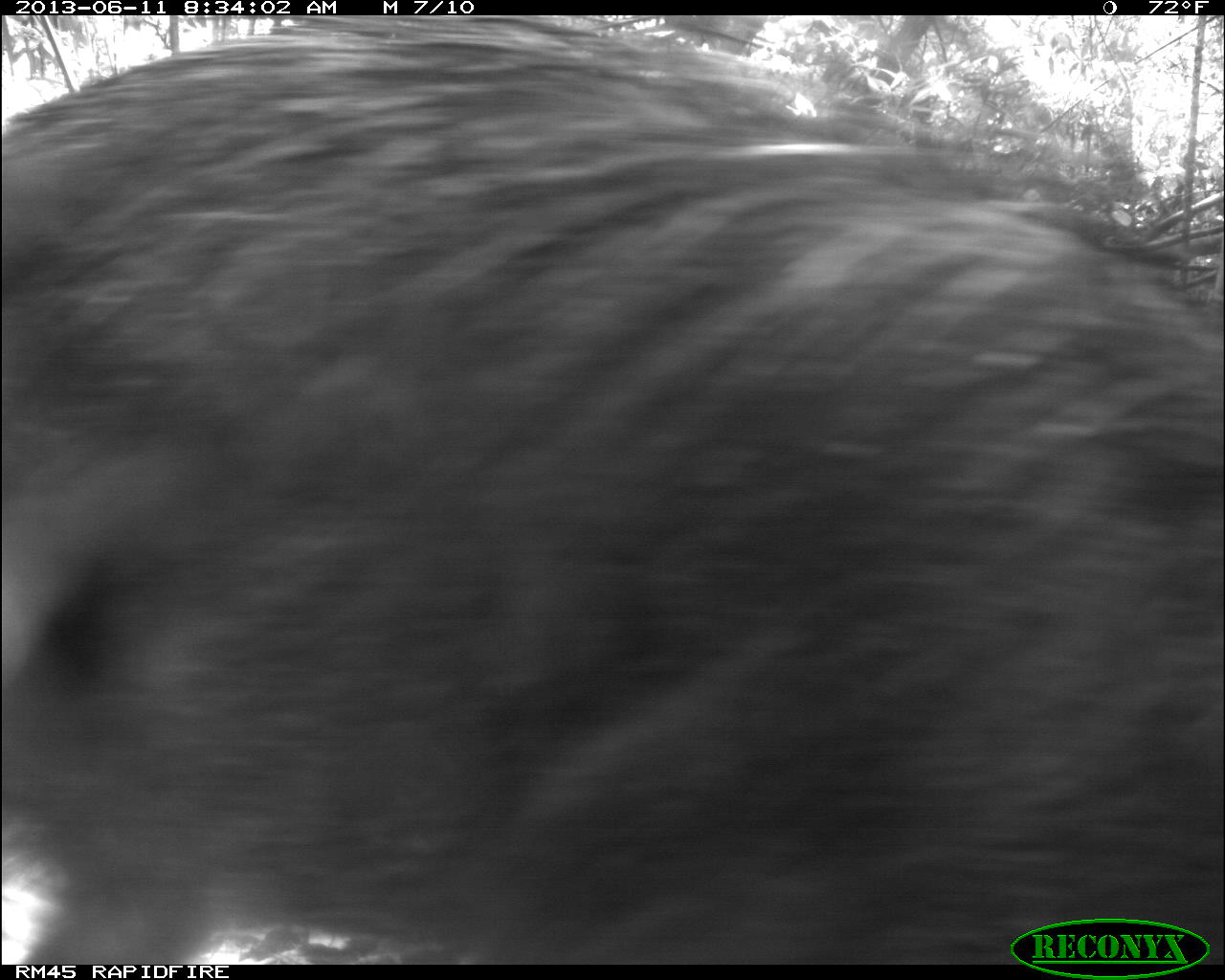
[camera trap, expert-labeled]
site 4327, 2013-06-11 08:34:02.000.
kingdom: Animalia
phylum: Chordata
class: Mammalia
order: Artiodactyla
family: Tayassuidae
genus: Tayassu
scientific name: Tayassu pecari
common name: white-lipped peccary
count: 5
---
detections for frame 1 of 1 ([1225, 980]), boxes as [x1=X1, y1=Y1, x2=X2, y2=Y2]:
tayassu pecari: [x1=0, y1=14, x2=1225, y2=963]